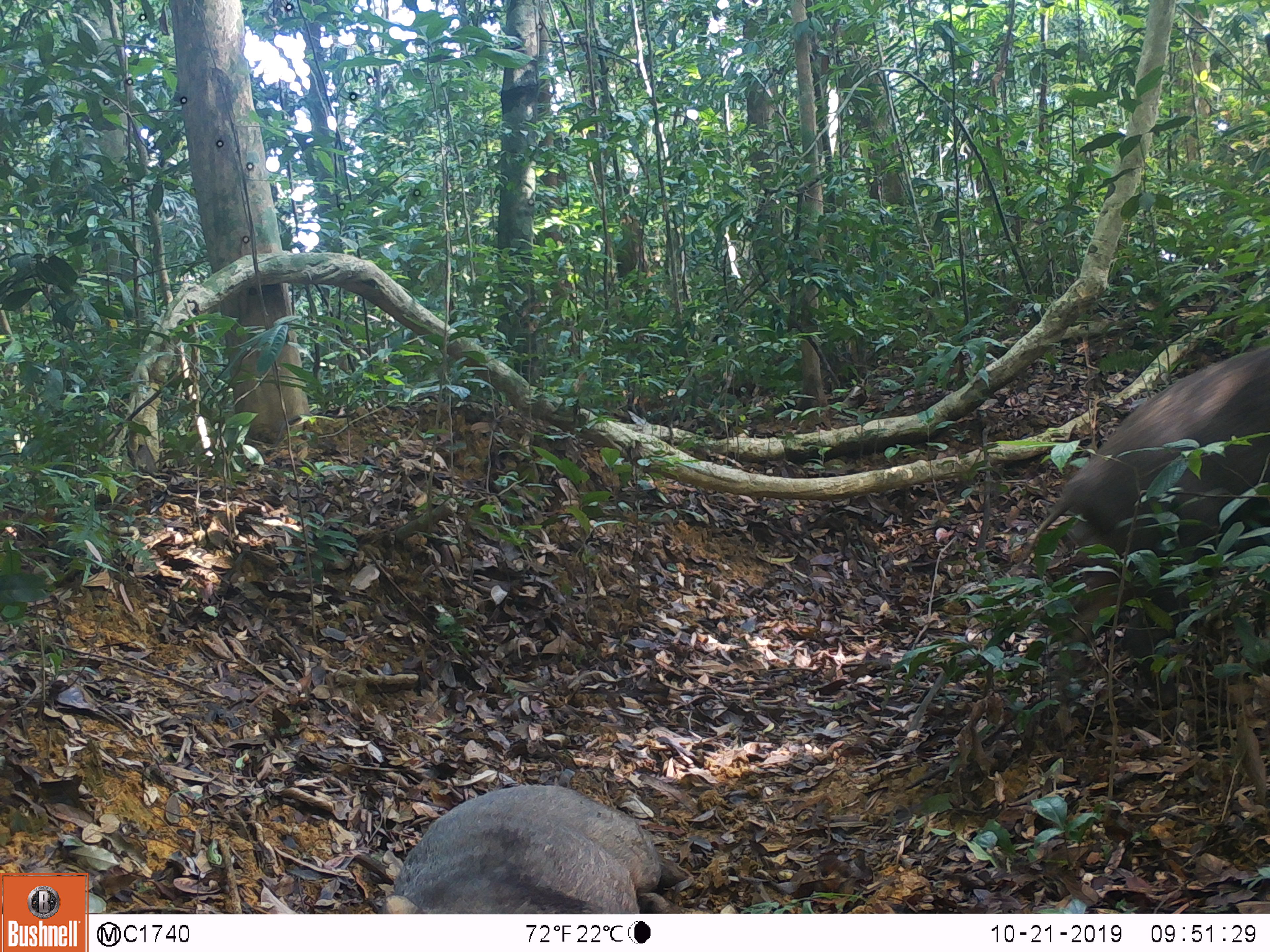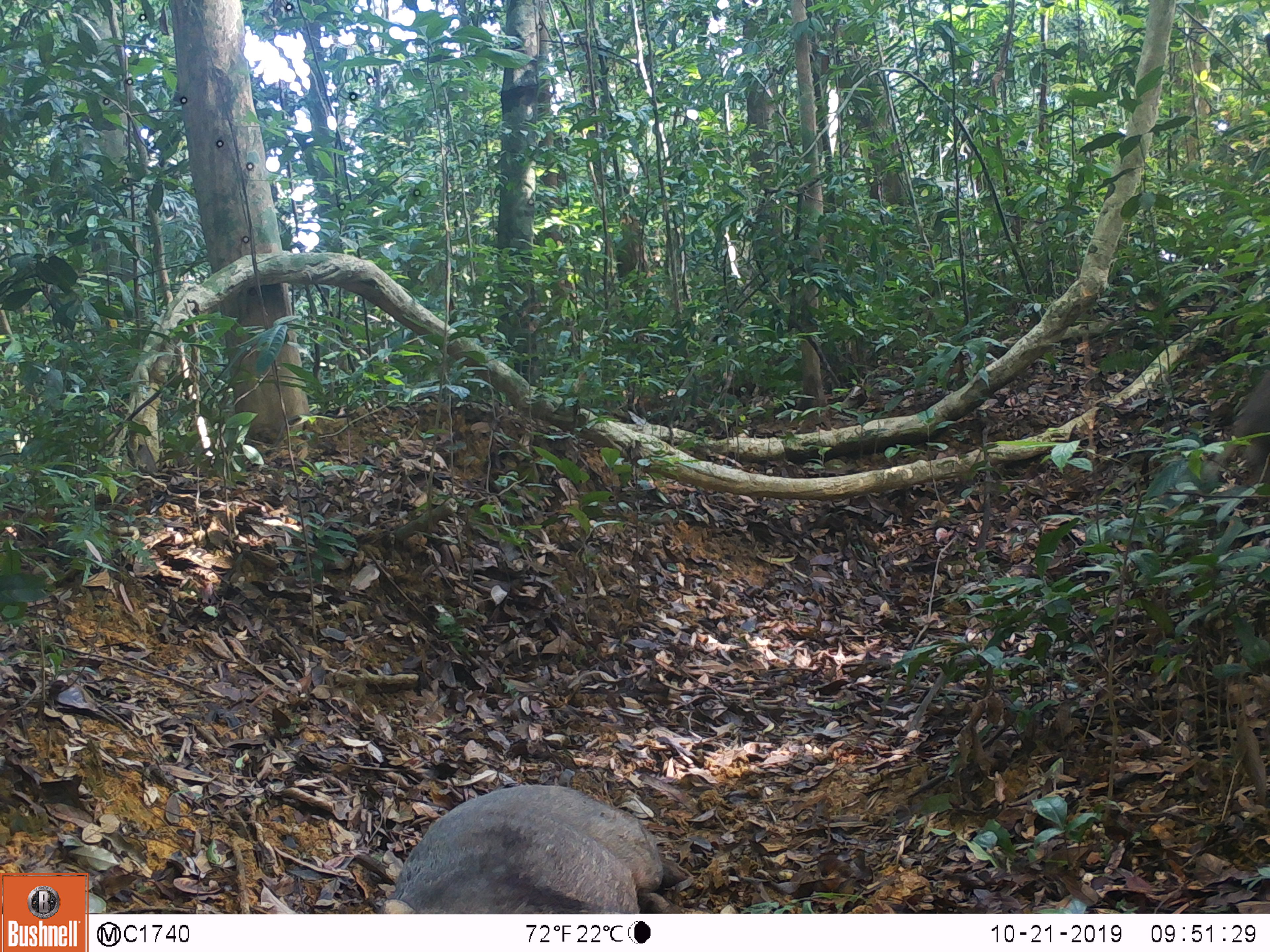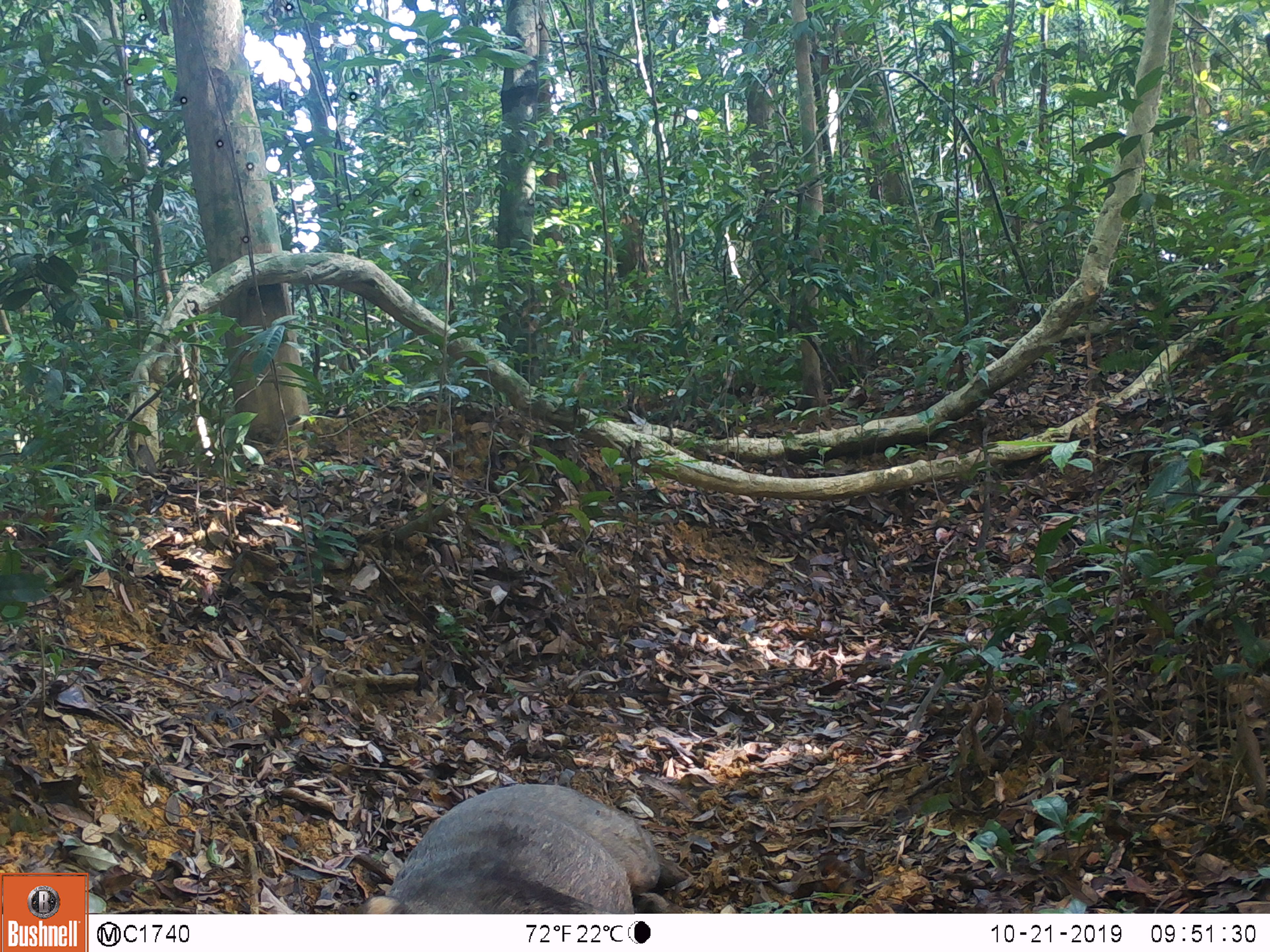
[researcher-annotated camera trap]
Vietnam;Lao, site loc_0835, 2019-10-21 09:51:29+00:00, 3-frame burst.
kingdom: Animalia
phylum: Chordata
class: Mammalia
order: Artiodactyla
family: Suidae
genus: Sus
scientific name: Sus scrofa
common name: eurasian wild pig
Eurasian wild pig (Sus scrofa). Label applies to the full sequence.